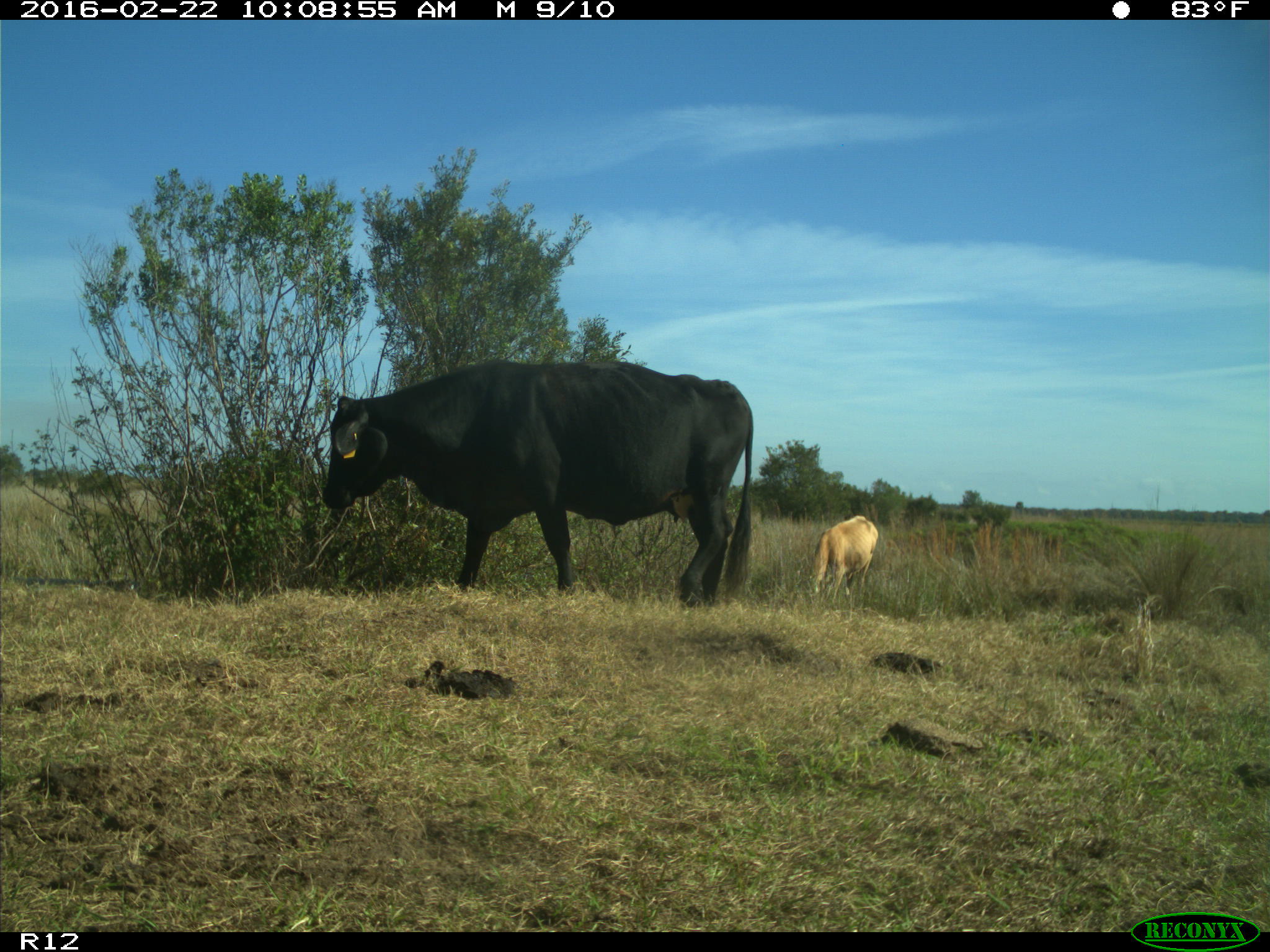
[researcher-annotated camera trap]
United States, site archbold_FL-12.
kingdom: Animalia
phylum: Chordata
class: Mammalia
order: Artiodactyla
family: Bovidae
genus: Bos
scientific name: Bos taurus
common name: domestic cow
Bos taurus (domestic cow).